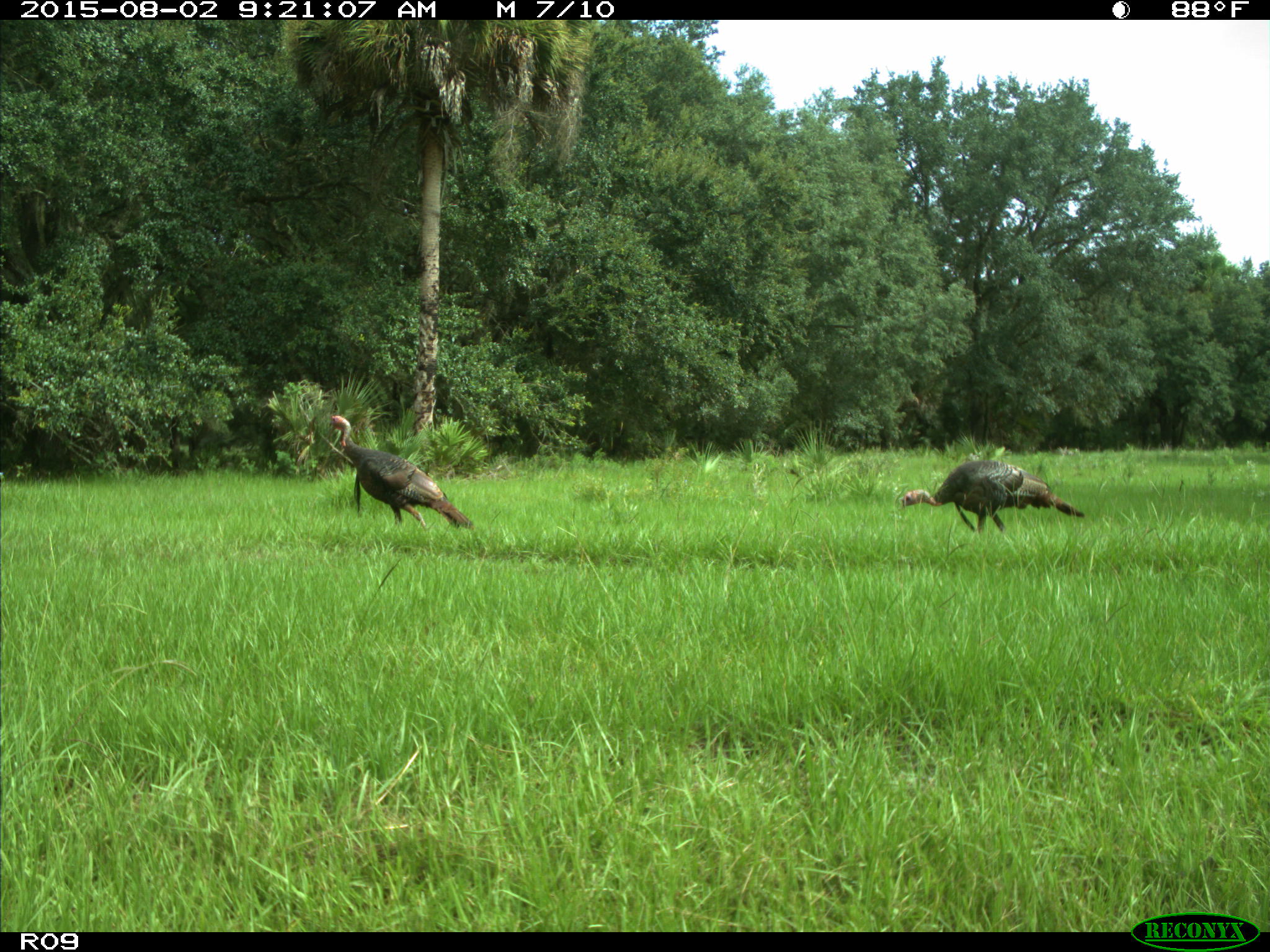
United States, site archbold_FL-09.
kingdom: Animalia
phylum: Chordata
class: Aves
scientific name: Aves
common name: birds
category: unidentified bird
Unidentified bird (birds) (Aves).